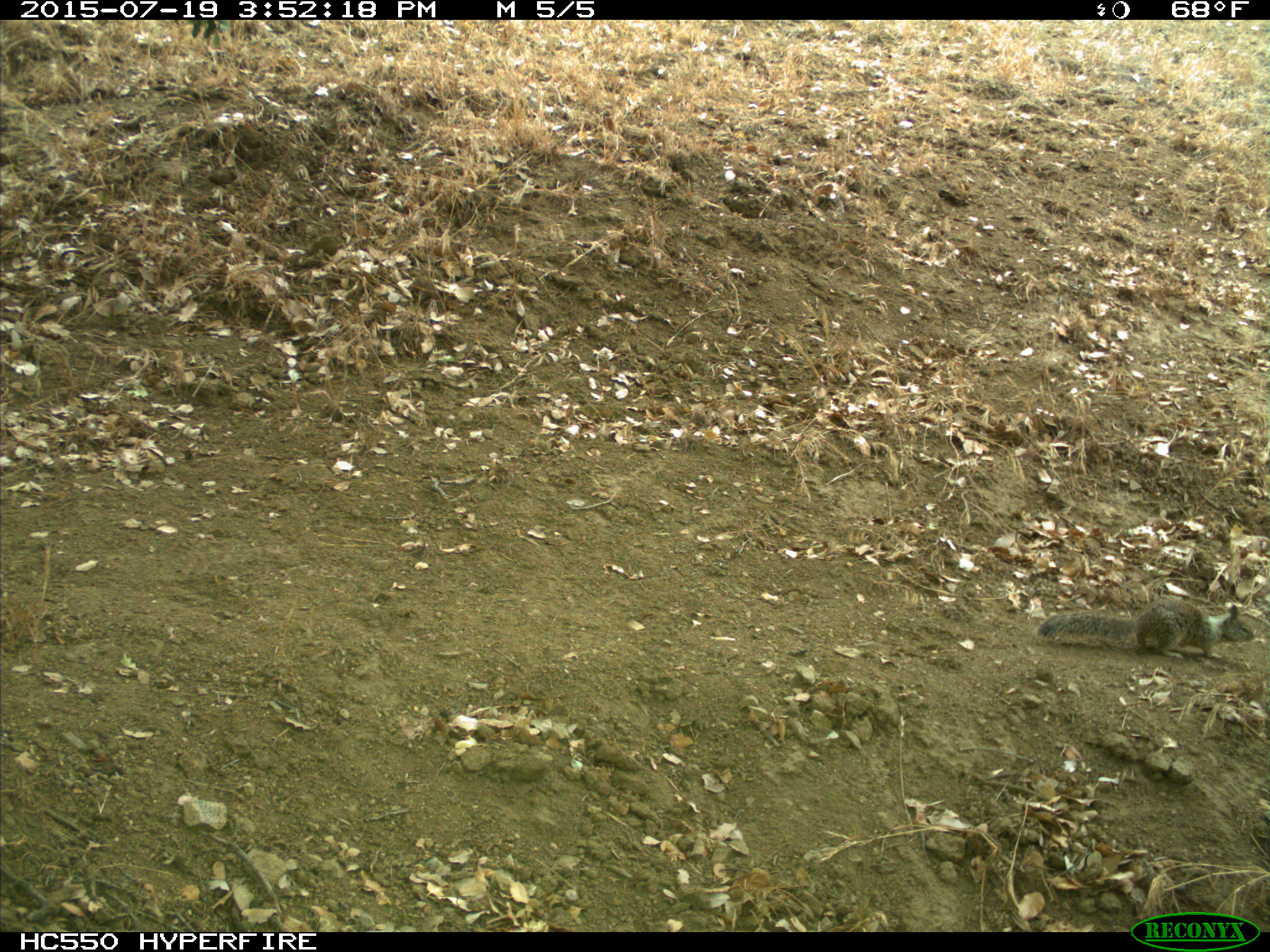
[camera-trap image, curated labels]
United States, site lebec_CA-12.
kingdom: Animalia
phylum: Chordata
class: Mammalia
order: Rodentia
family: Sciuridae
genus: Otospermophilus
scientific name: Otospermophilus beecheyi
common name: california ground squirrel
Otospermophilus beecheyi (california ground squirrel).